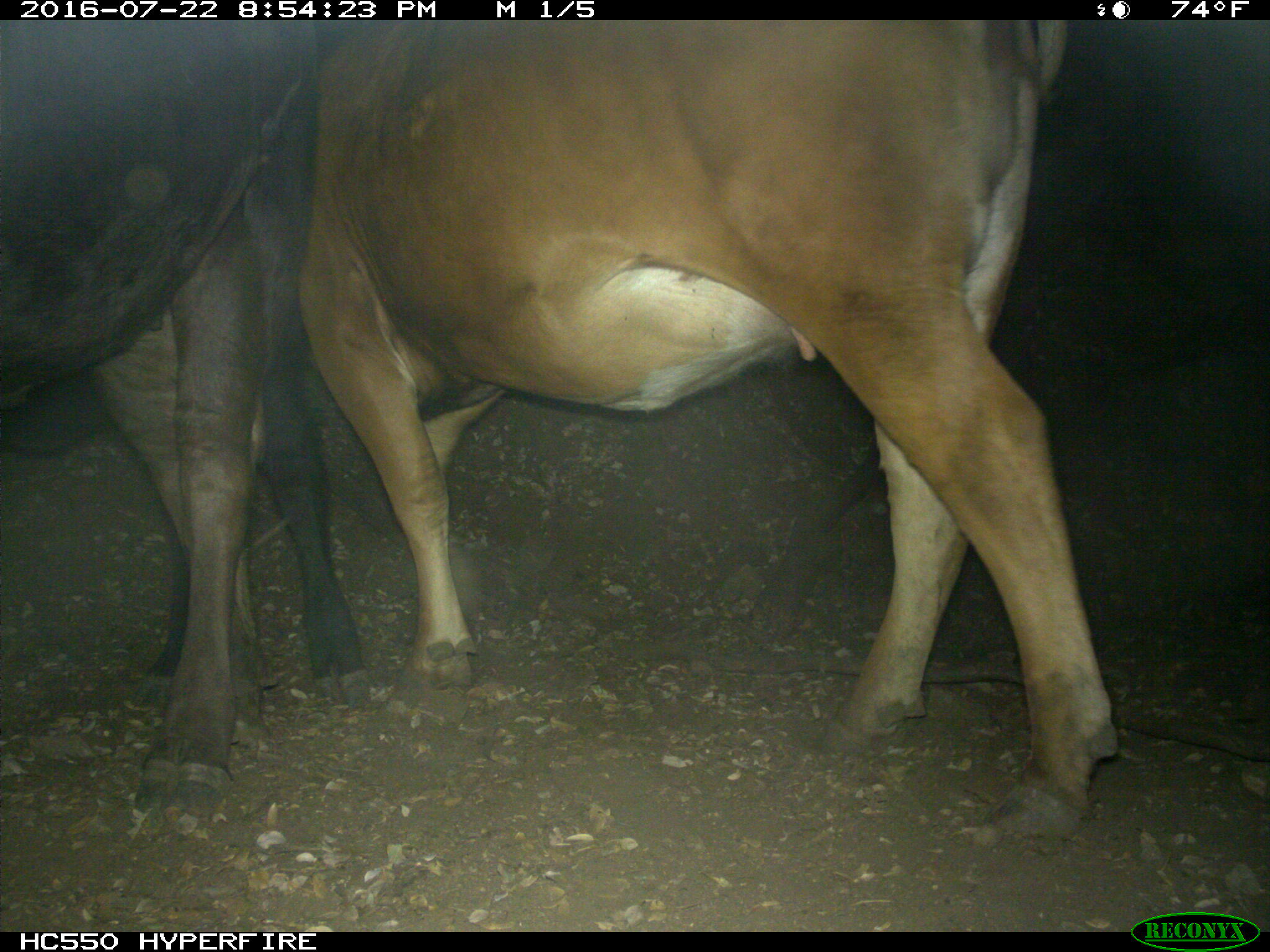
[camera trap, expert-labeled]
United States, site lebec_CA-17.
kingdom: Animalia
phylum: Chordata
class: Mammalia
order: Artiodactyla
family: Bovidae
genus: Bos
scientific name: Bos taurus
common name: domestic cow